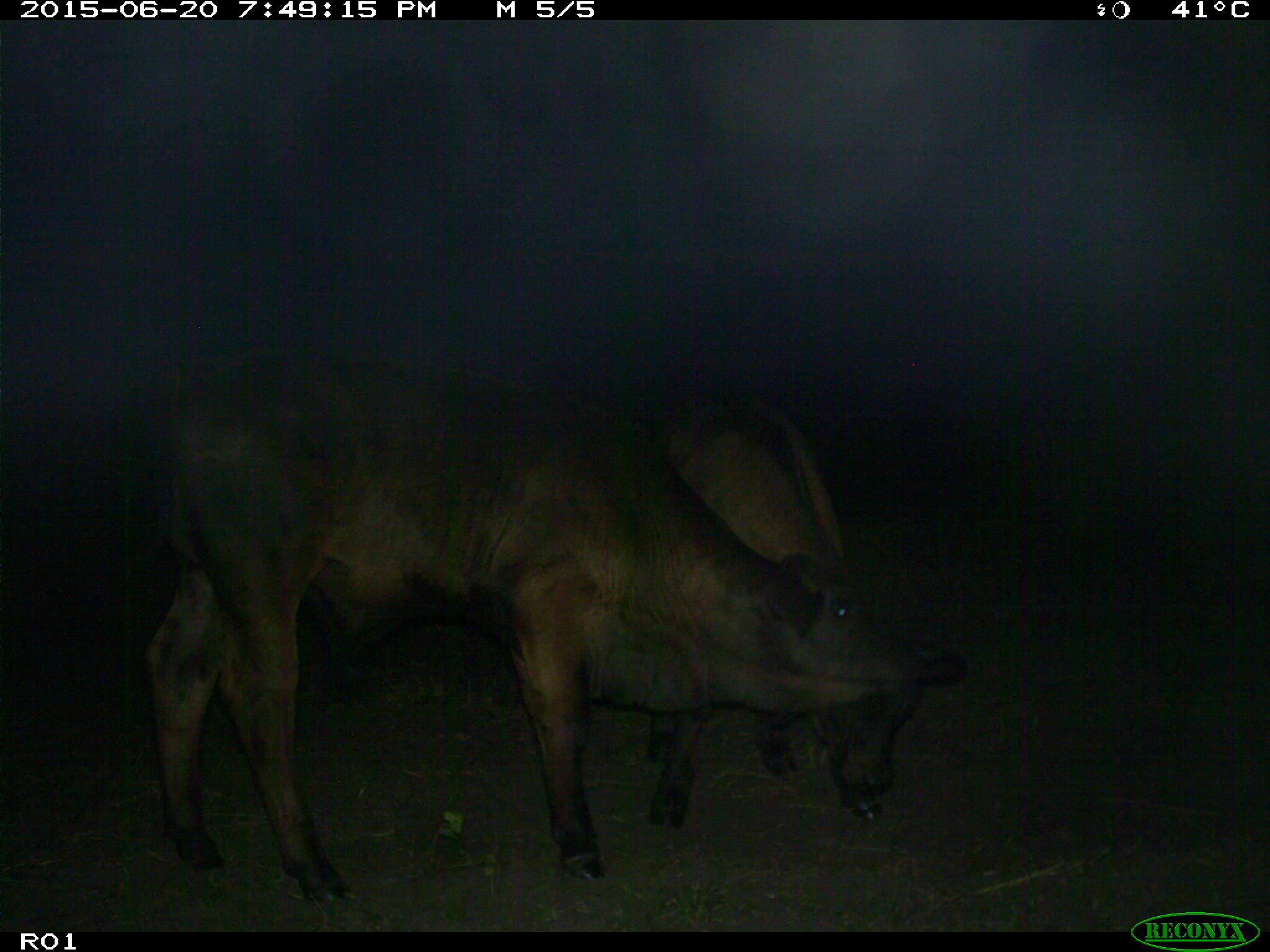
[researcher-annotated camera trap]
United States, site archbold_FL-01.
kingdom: Animalia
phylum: Chordata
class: Mammalia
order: Artiodactyla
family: Bovidae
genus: Bos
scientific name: Bos taurus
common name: domestic cow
Bos taurus (domestic cow).